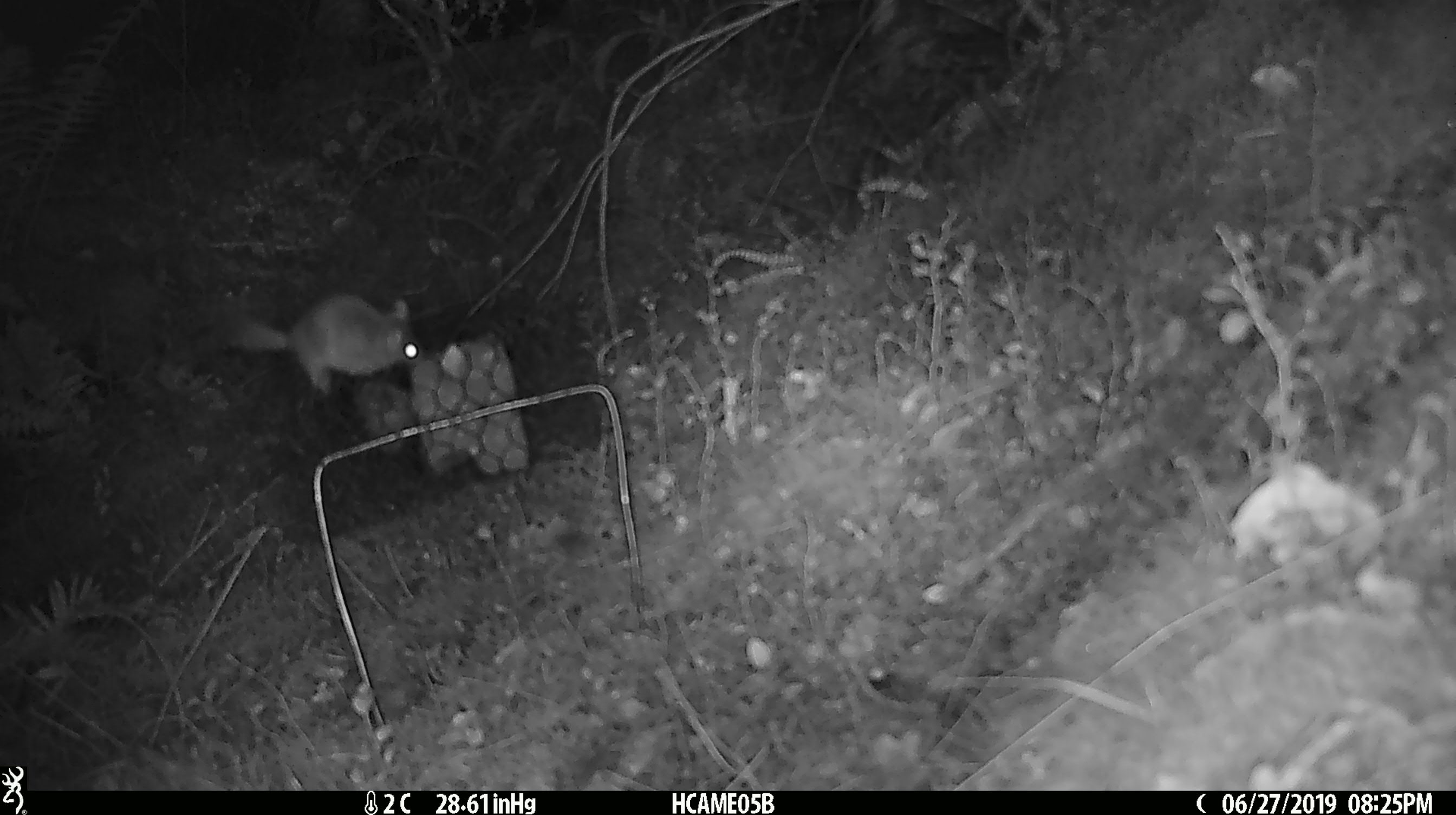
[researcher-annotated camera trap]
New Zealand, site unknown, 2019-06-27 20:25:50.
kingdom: Animalia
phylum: Chordata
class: Mammalia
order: Rodentia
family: Muridae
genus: Mus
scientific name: Mus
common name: mouse